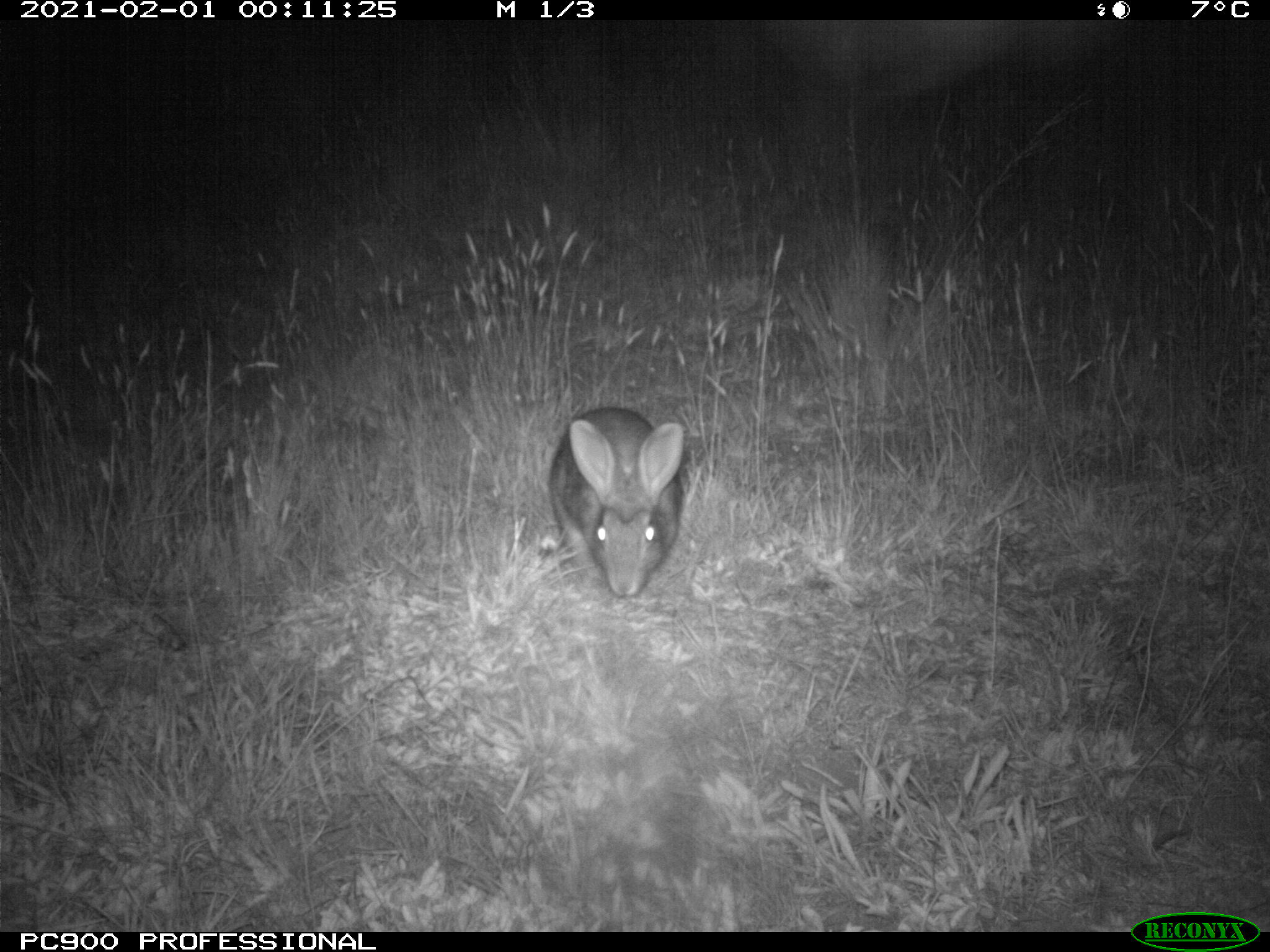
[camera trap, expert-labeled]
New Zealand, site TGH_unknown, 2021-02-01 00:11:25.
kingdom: Animalia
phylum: Chordata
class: Mammalia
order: Lagomorpha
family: Leporidae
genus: Oryctolagus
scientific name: Oryctolagus cuniculus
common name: european rabbit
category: rabbit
Rabbit (european rabbit) (Oryctolagus cuniculus).